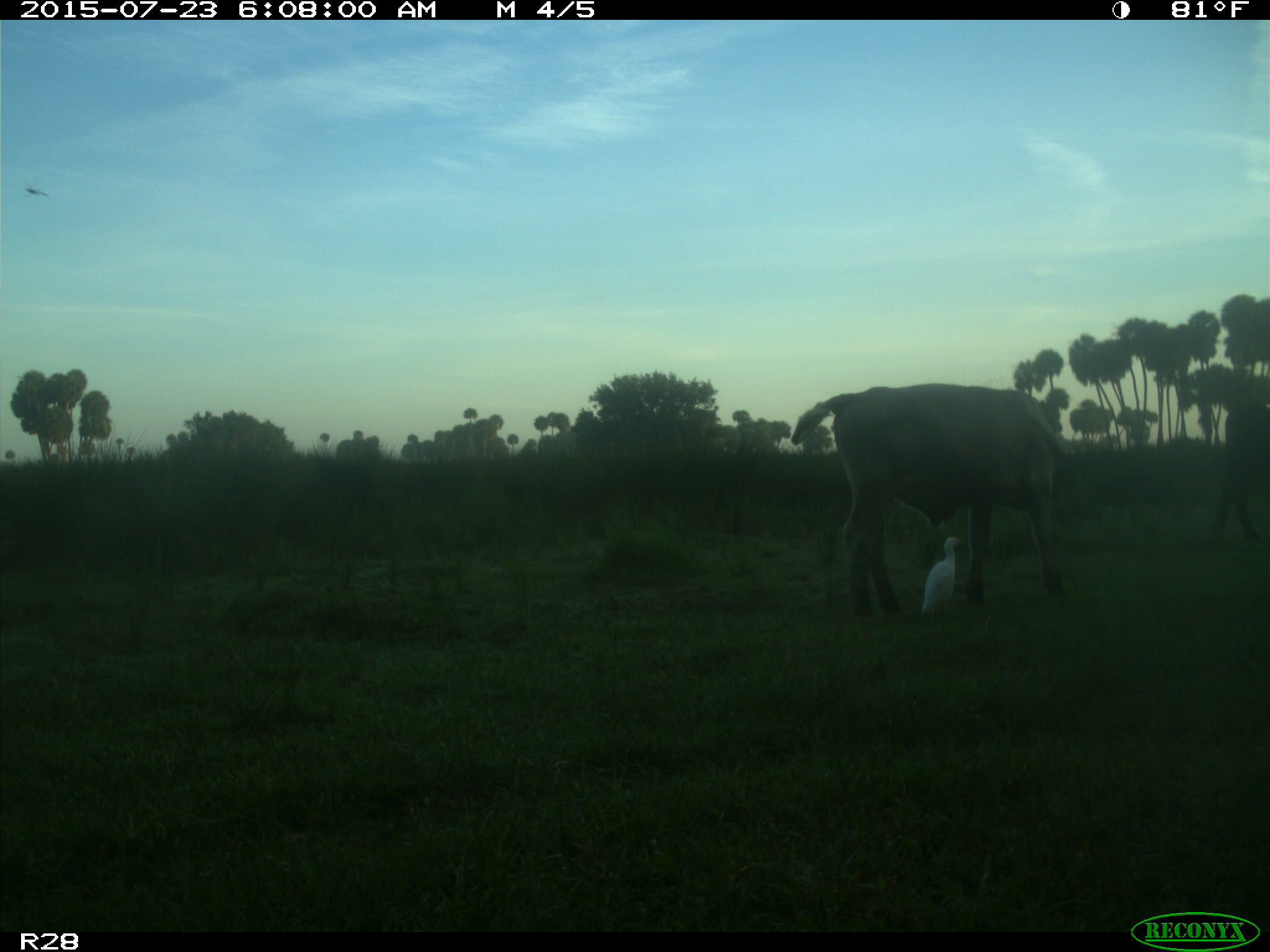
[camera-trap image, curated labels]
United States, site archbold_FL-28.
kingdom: Animalia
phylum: Chordata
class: Mammalia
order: Artiodactyla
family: Bovidae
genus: Bos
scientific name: Bos taurus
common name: domestic cow